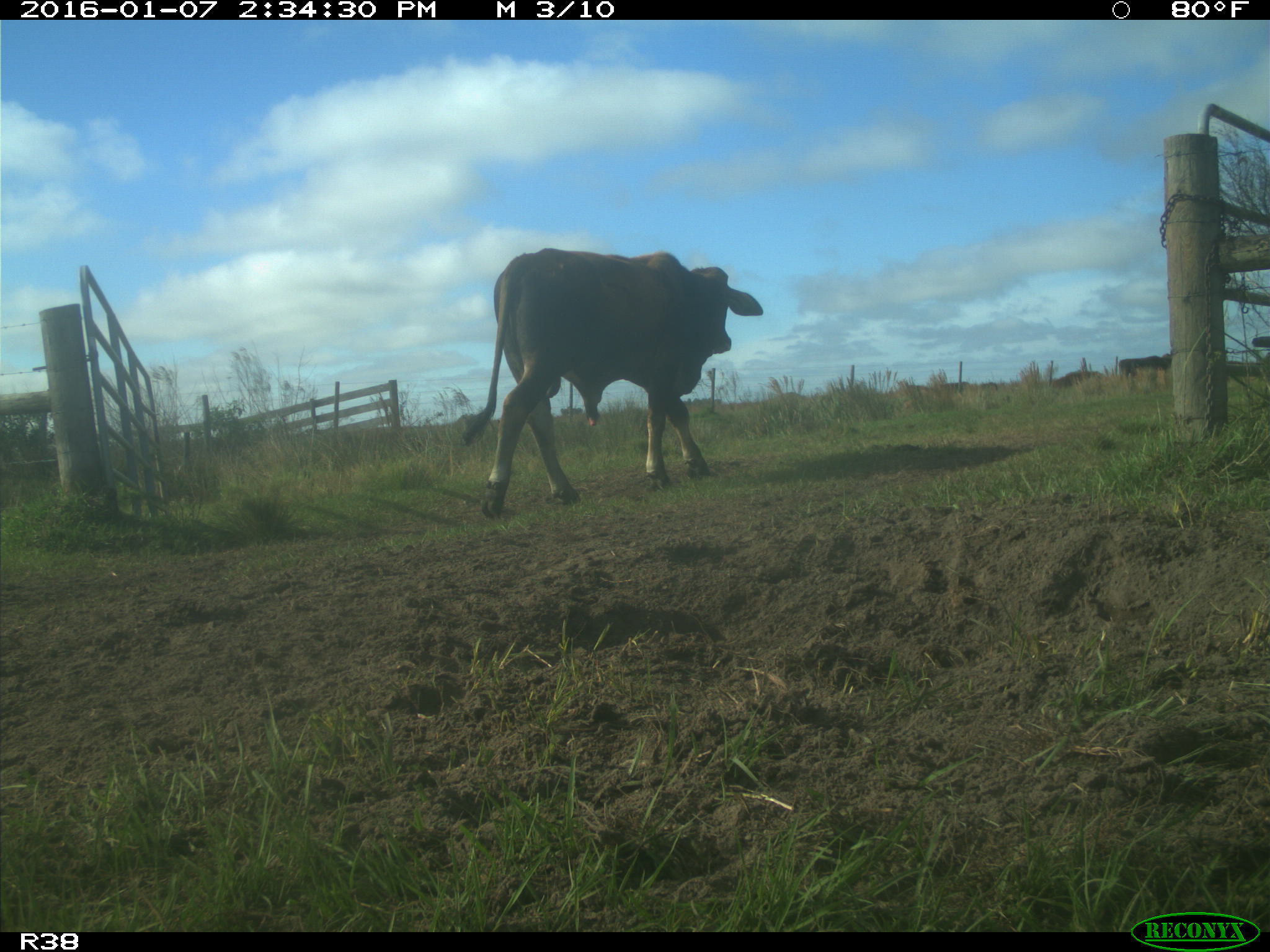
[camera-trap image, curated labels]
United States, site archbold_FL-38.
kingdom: Animalia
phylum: Chordata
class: Mammalia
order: Artiodactyla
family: Bovidae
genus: Bos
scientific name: Bos taurus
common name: domestic cow